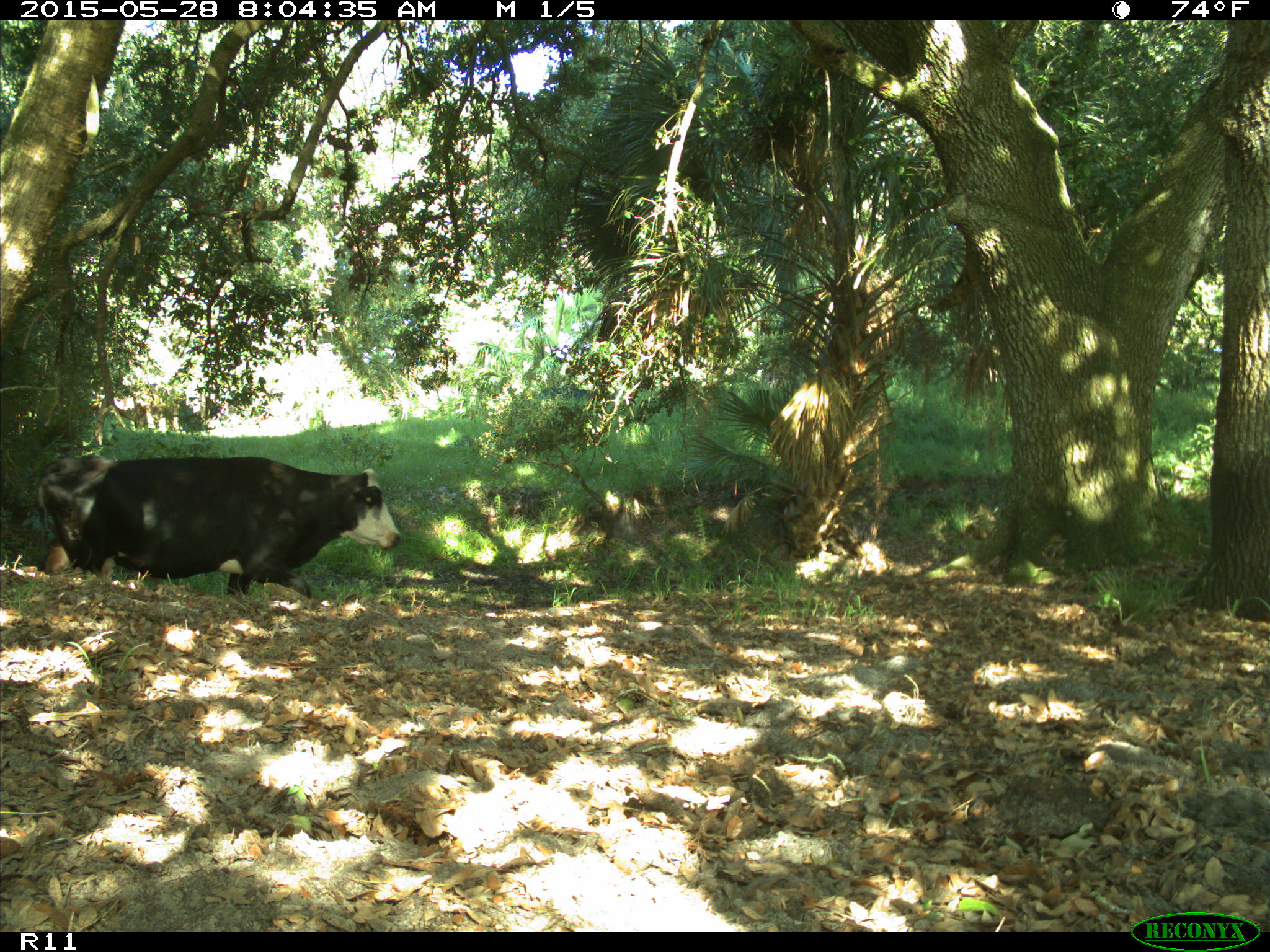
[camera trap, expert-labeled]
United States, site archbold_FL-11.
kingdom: Animalia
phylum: Chordata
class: Mammalia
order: Artiodactyla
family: Bovidae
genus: Bos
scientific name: Bos taurus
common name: domestic cow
Bos taurus (domestic cow).